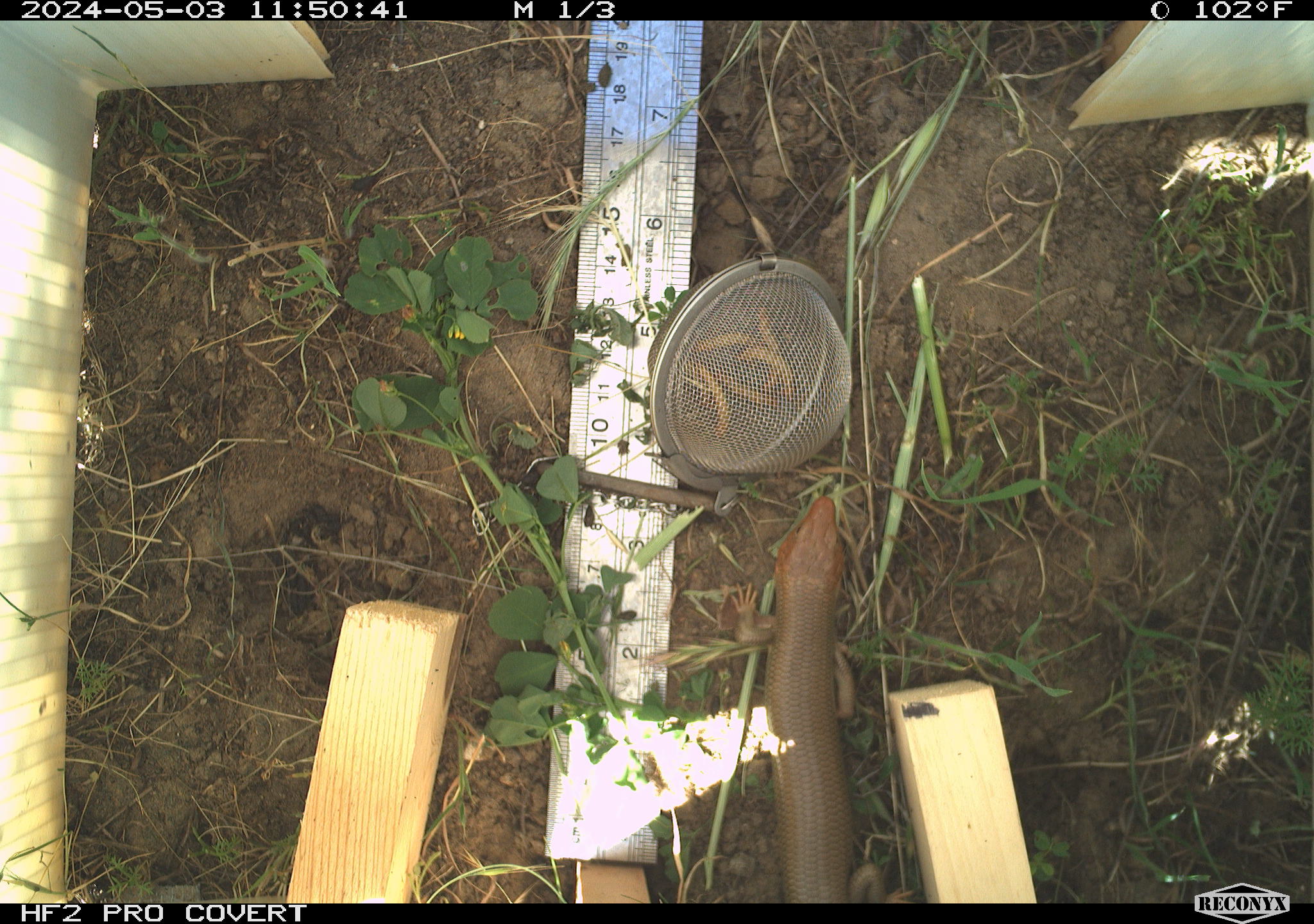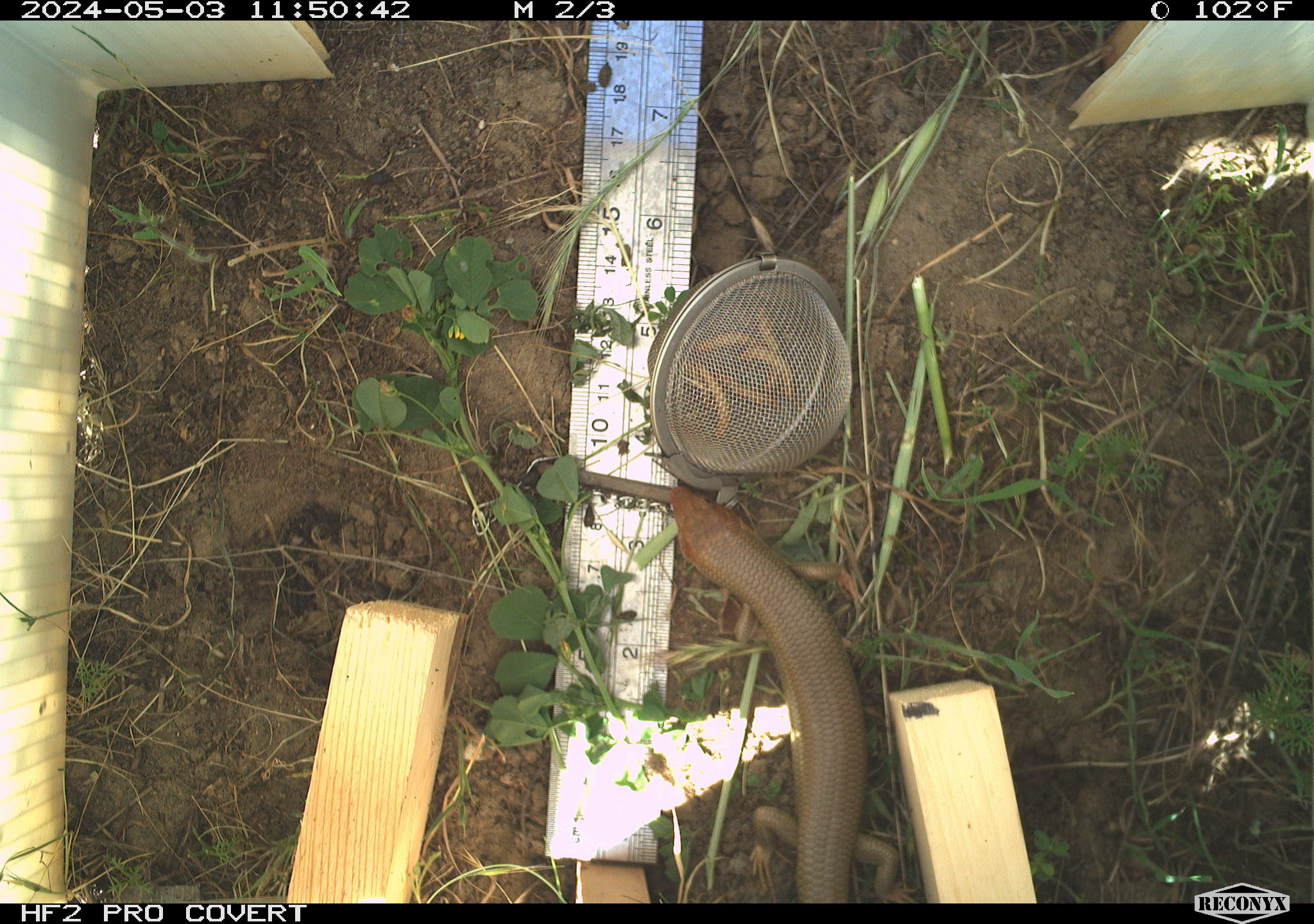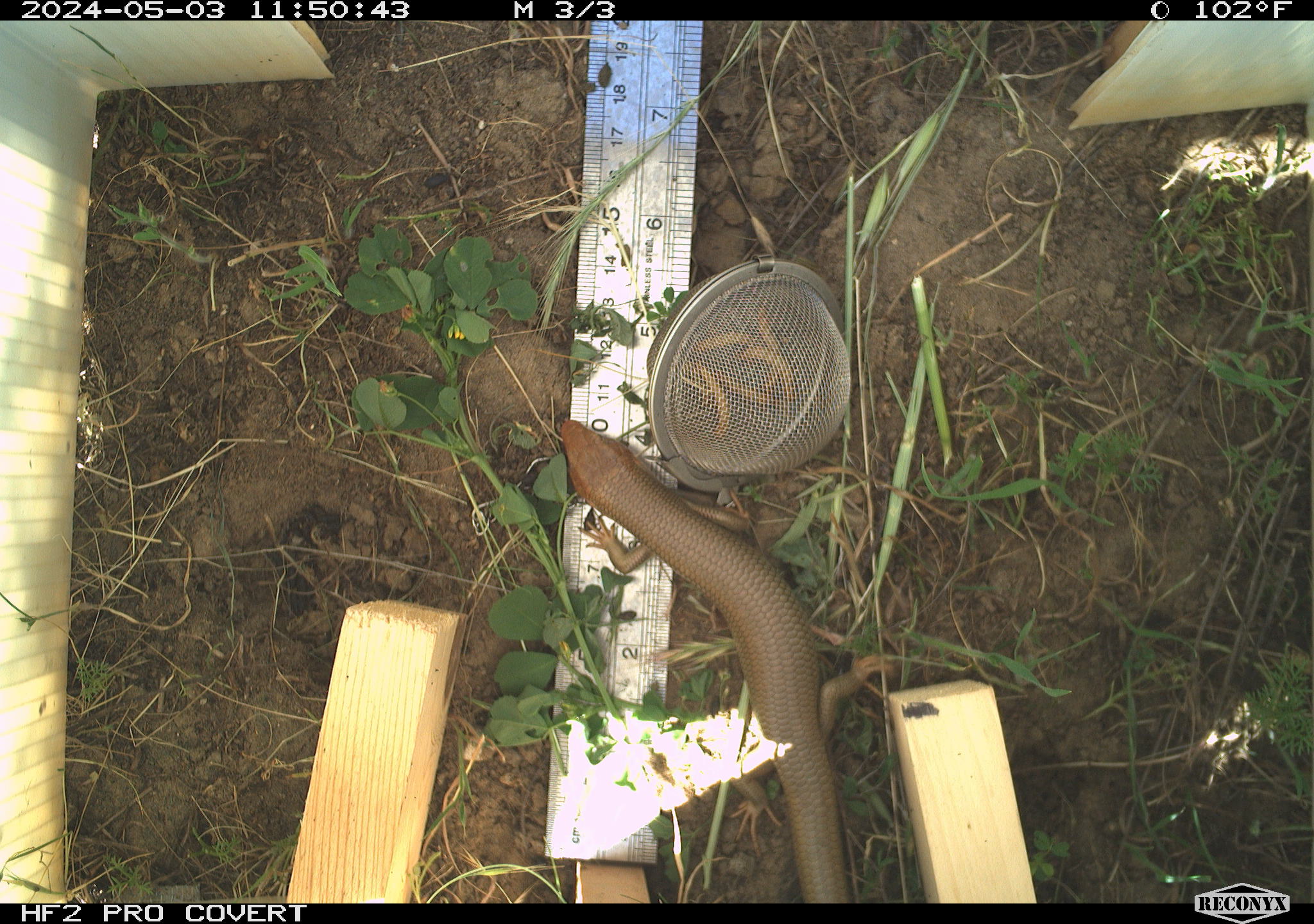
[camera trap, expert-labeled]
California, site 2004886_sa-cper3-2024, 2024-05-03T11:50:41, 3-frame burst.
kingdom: Animalia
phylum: Chordata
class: Reptilia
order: Squamata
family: Scincidae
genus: Plestiodon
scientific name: Plestiodon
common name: blue-tailed skinks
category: plestiodon species